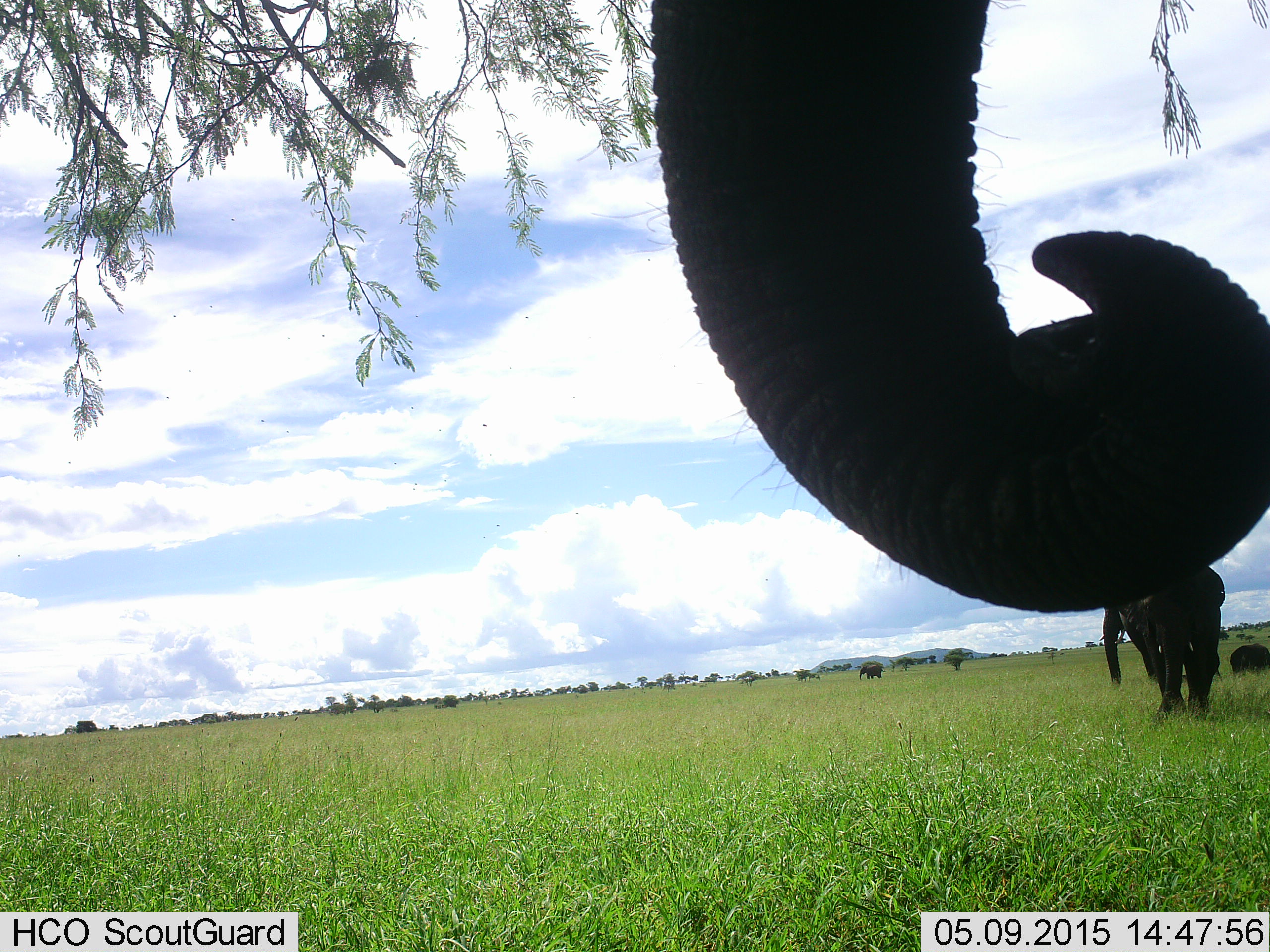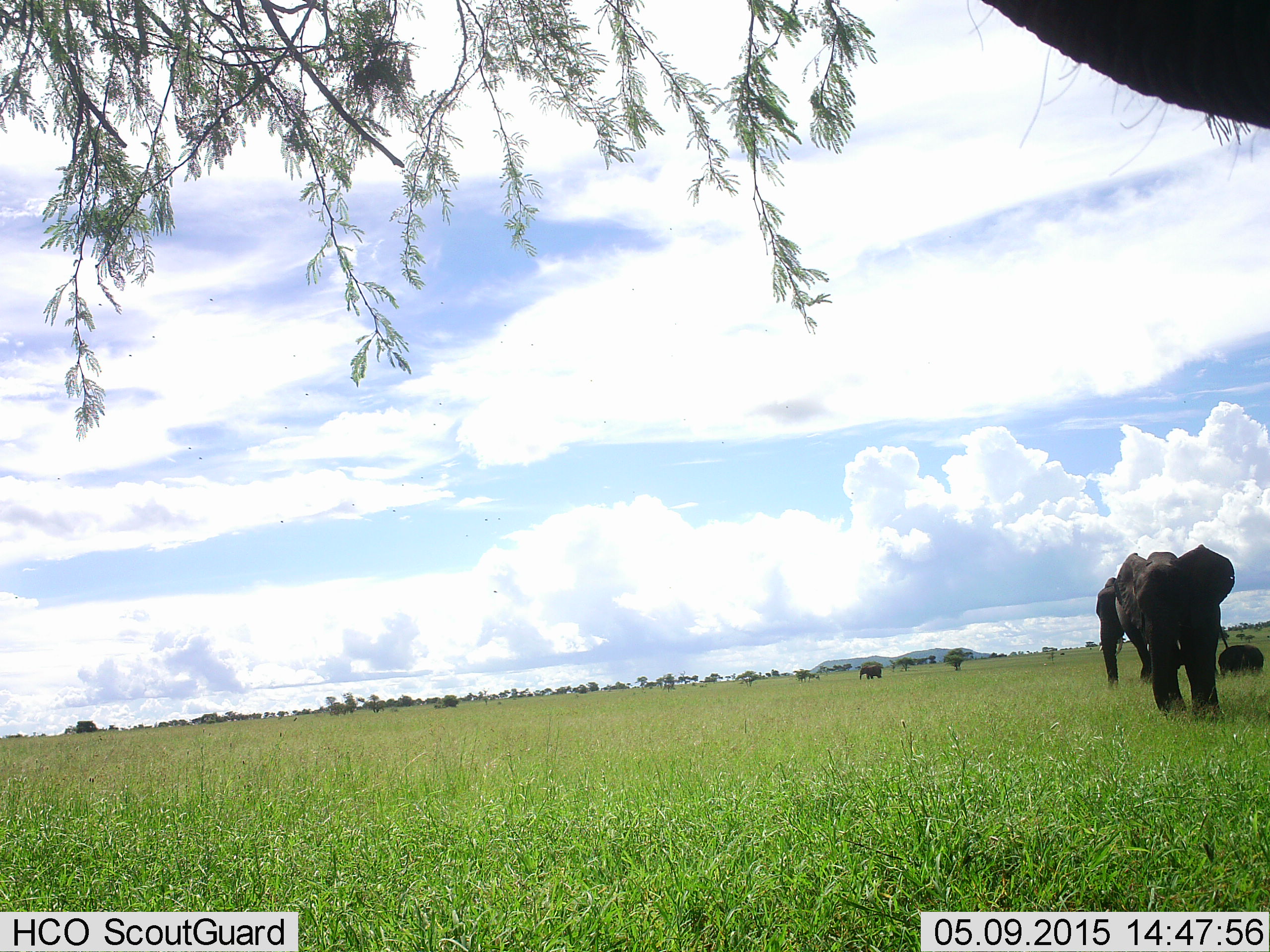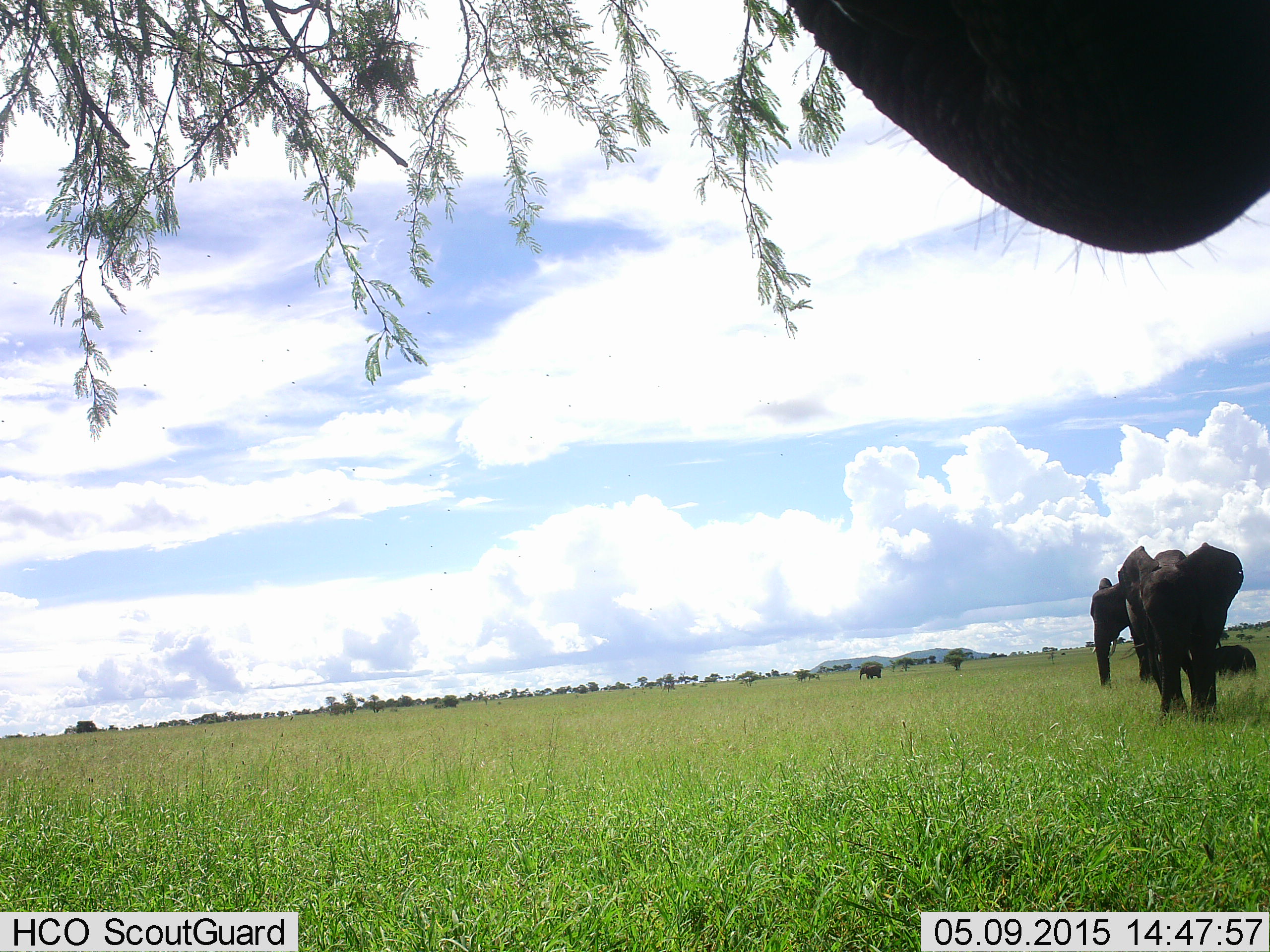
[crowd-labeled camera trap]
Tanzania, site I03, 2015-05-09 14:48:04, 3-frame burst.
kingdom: Animalia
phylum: Chordata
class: Mammalia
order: Proboscidea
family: Elephantidae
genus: Loxodonta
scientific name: Loxodonta africana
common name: african bush elephant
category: elephant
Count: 4.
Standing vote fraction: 70%.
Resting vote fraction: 0%.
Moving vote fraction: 70%.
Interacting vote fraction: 10%.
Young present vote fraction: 30%.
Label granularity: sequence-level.